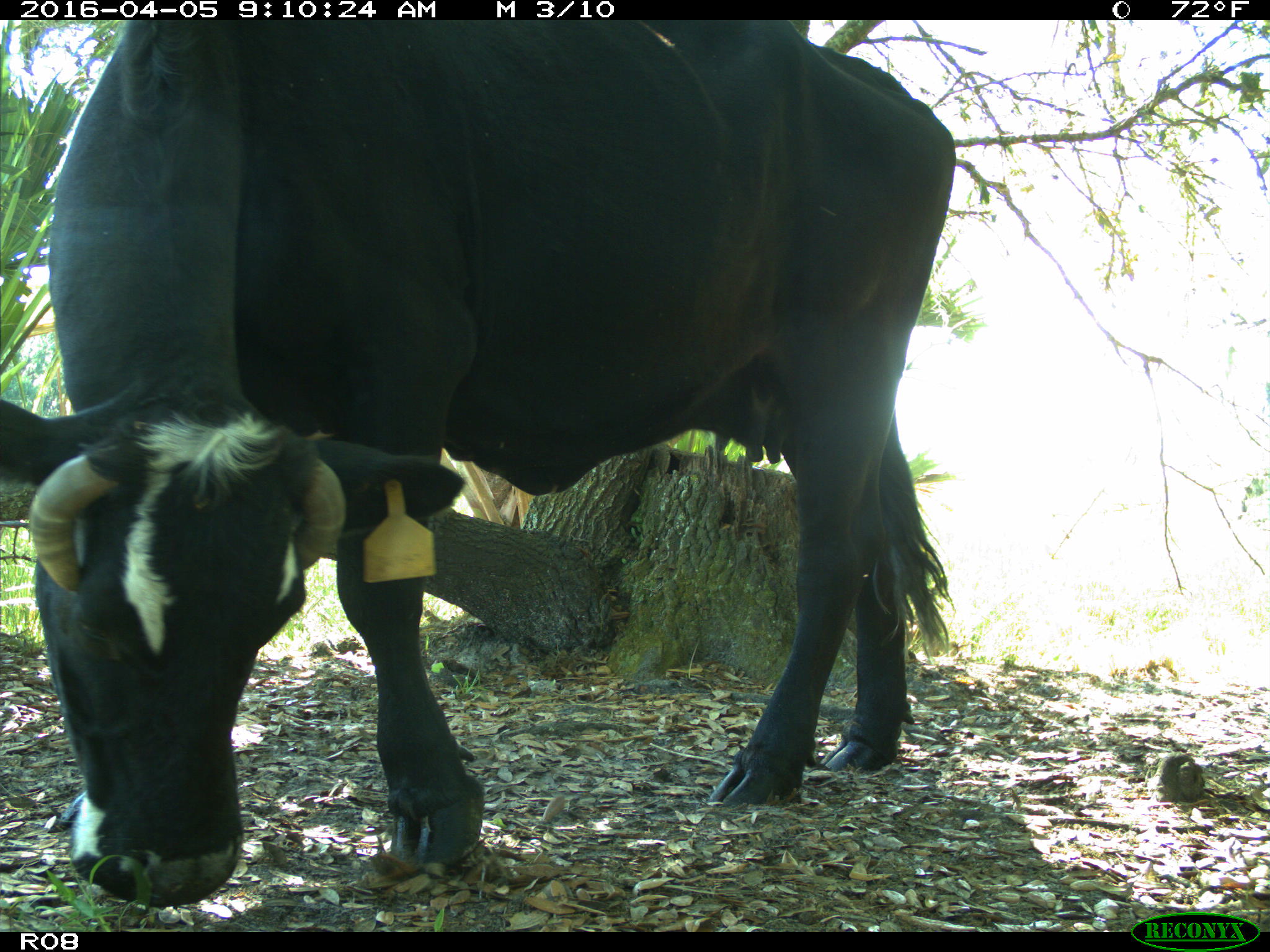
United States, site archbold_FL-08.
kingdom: Animalia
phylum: Chordata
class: Mammalia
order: Artiodactyla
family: Bovidae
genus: Bos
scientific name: Bos taurus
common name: domestic cow